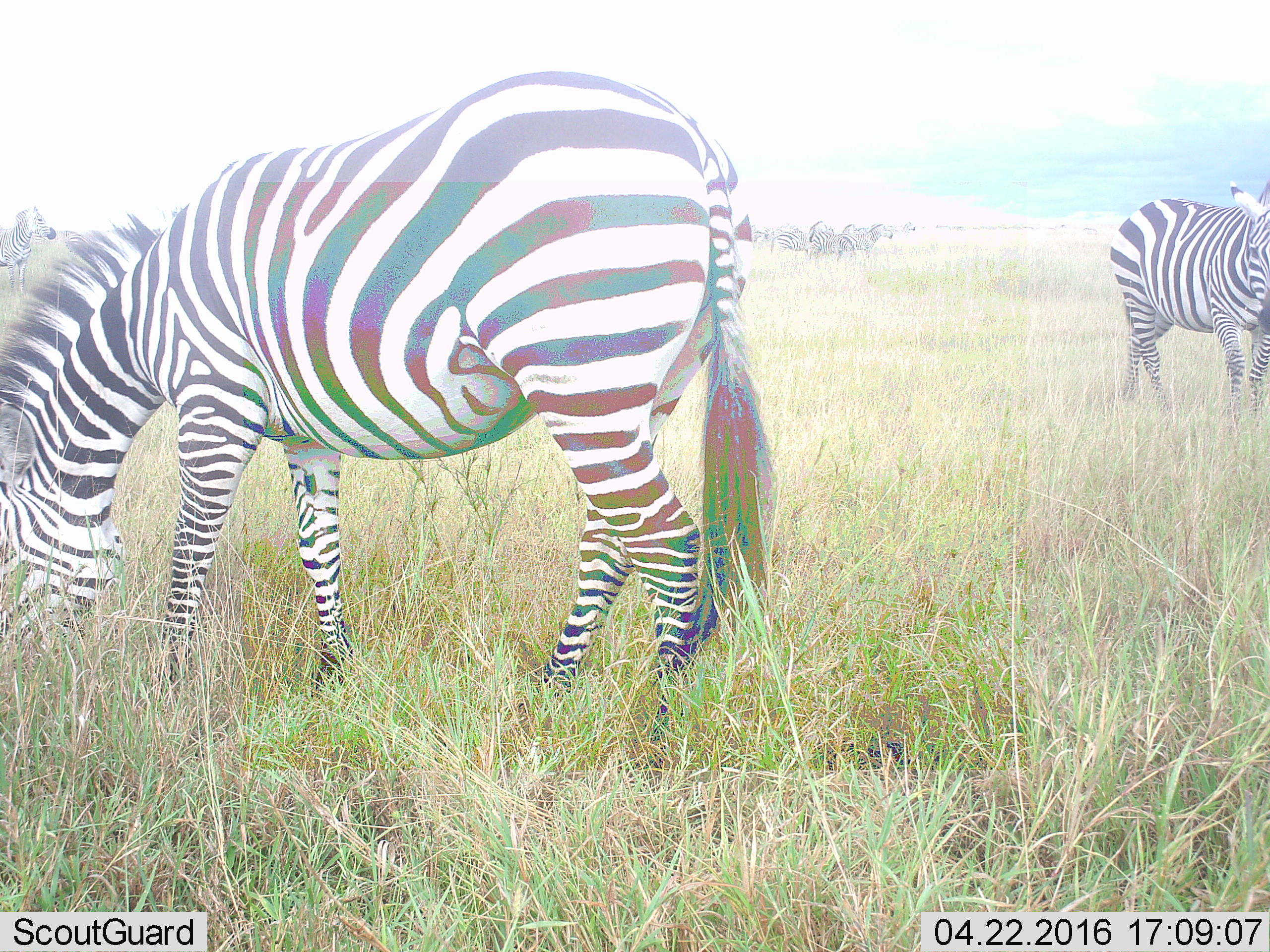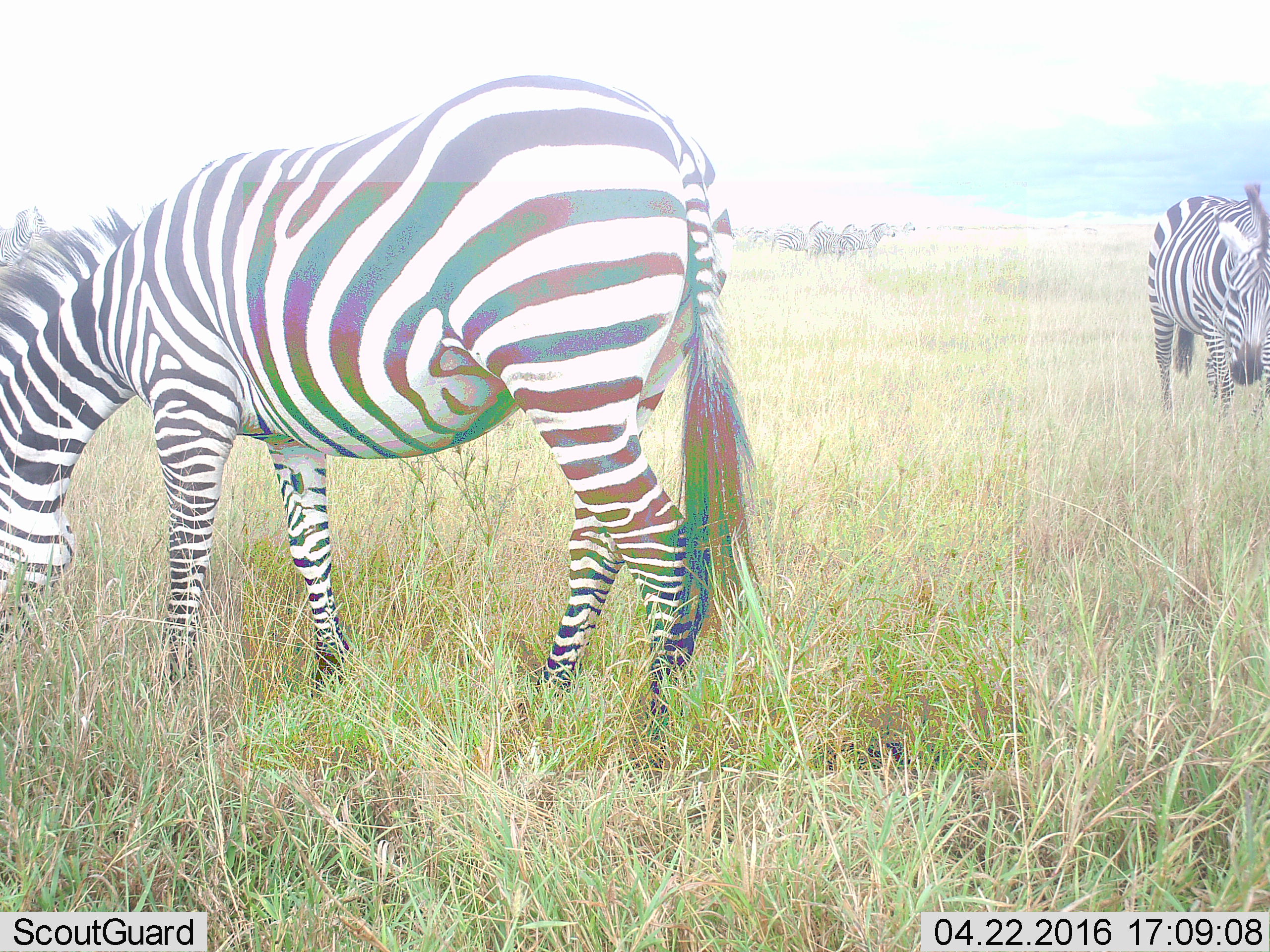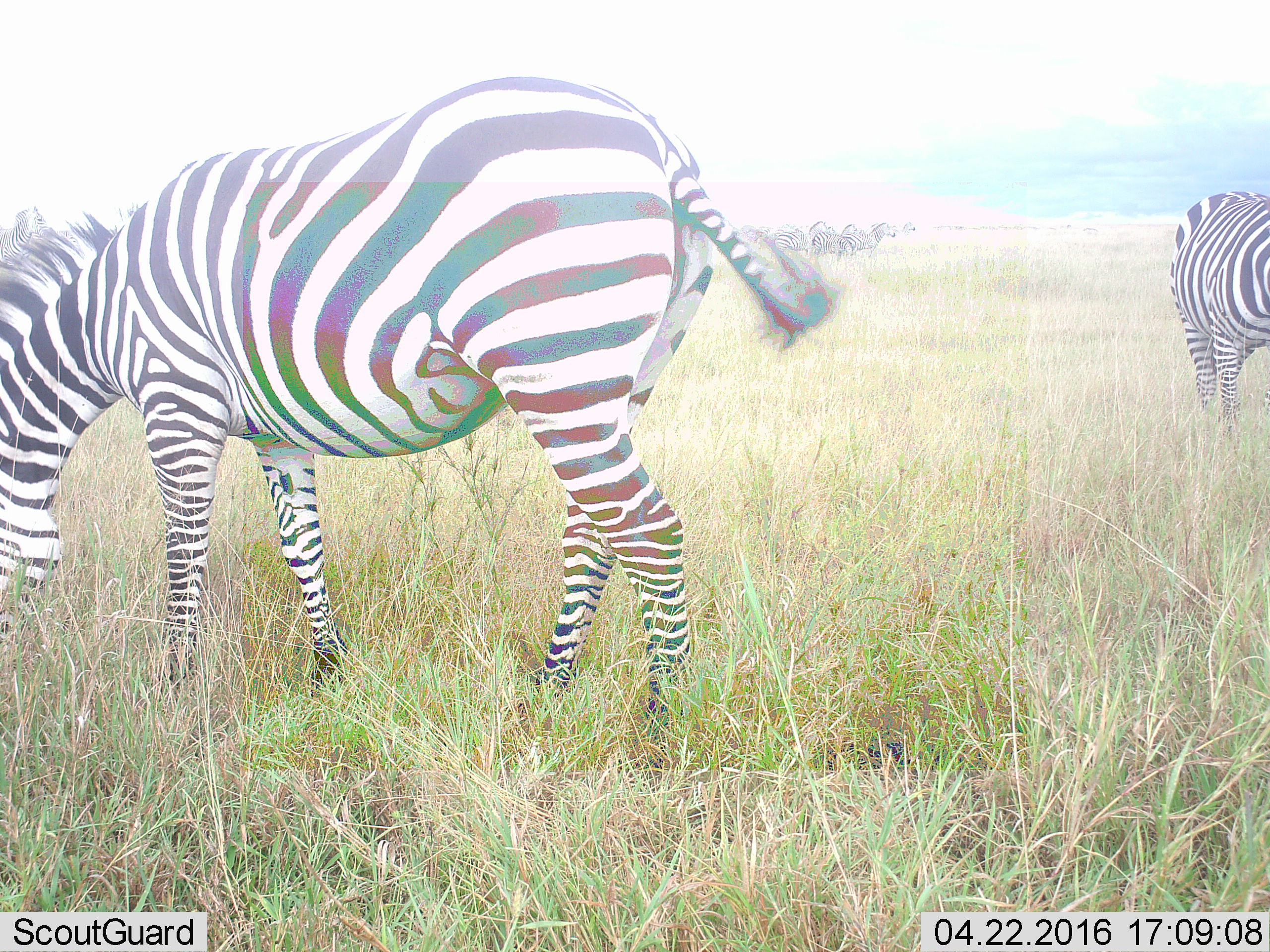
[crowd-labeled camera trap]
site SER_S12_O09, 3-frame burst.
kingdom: Animalia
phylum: Chordata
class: Mammalia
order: Perissodactyla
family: Equidae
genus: Equus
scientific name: Equus quagga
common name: plains zebra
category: zebraplains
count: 11-50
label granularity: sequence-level